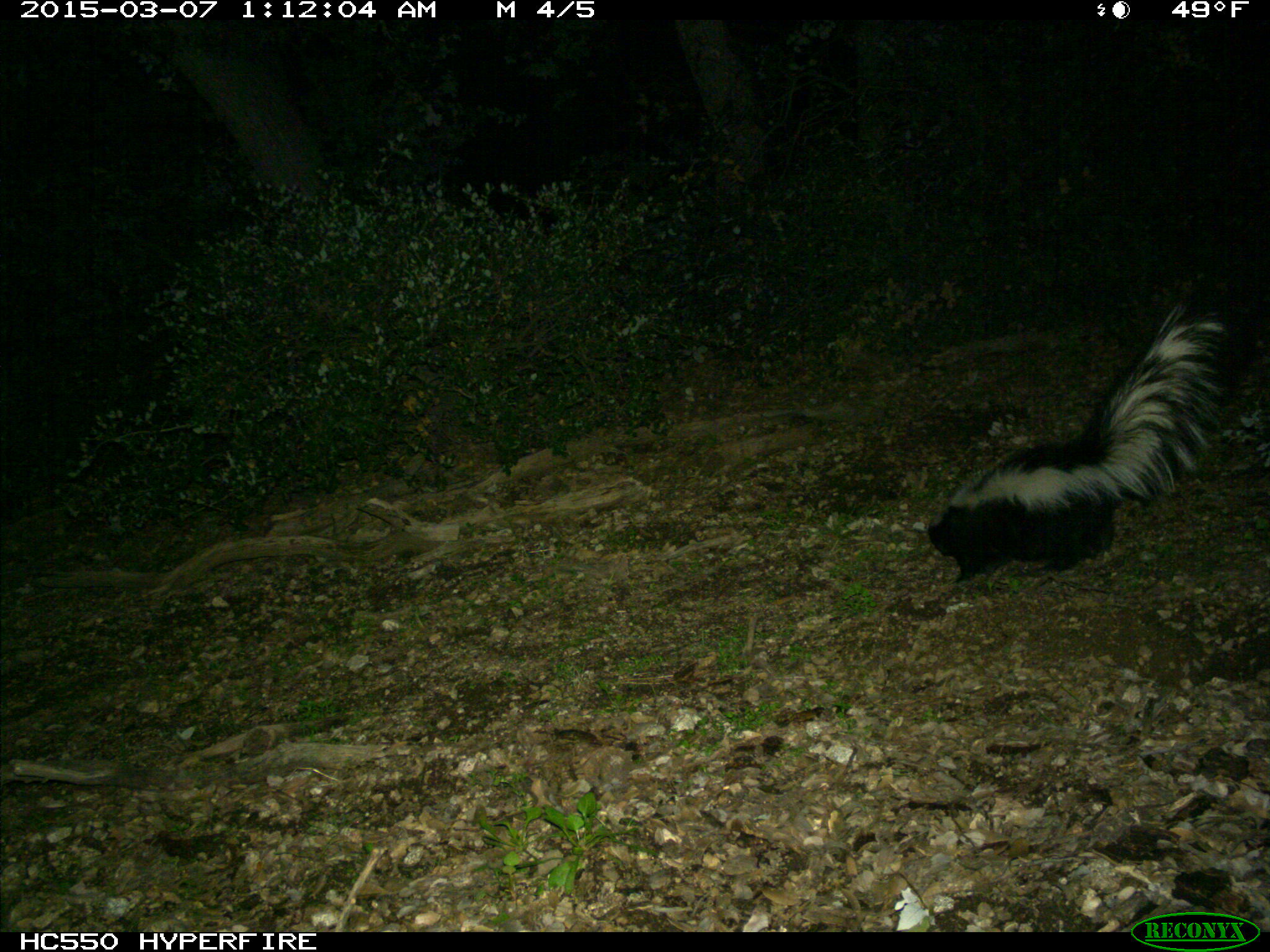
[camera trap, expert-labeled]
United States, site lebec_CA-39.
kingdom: Animalia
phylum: Chordata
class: Mammalia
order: Carnivora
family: Mephitidae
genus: Mephitis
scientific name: Mephitis mephitis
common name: striped skunk